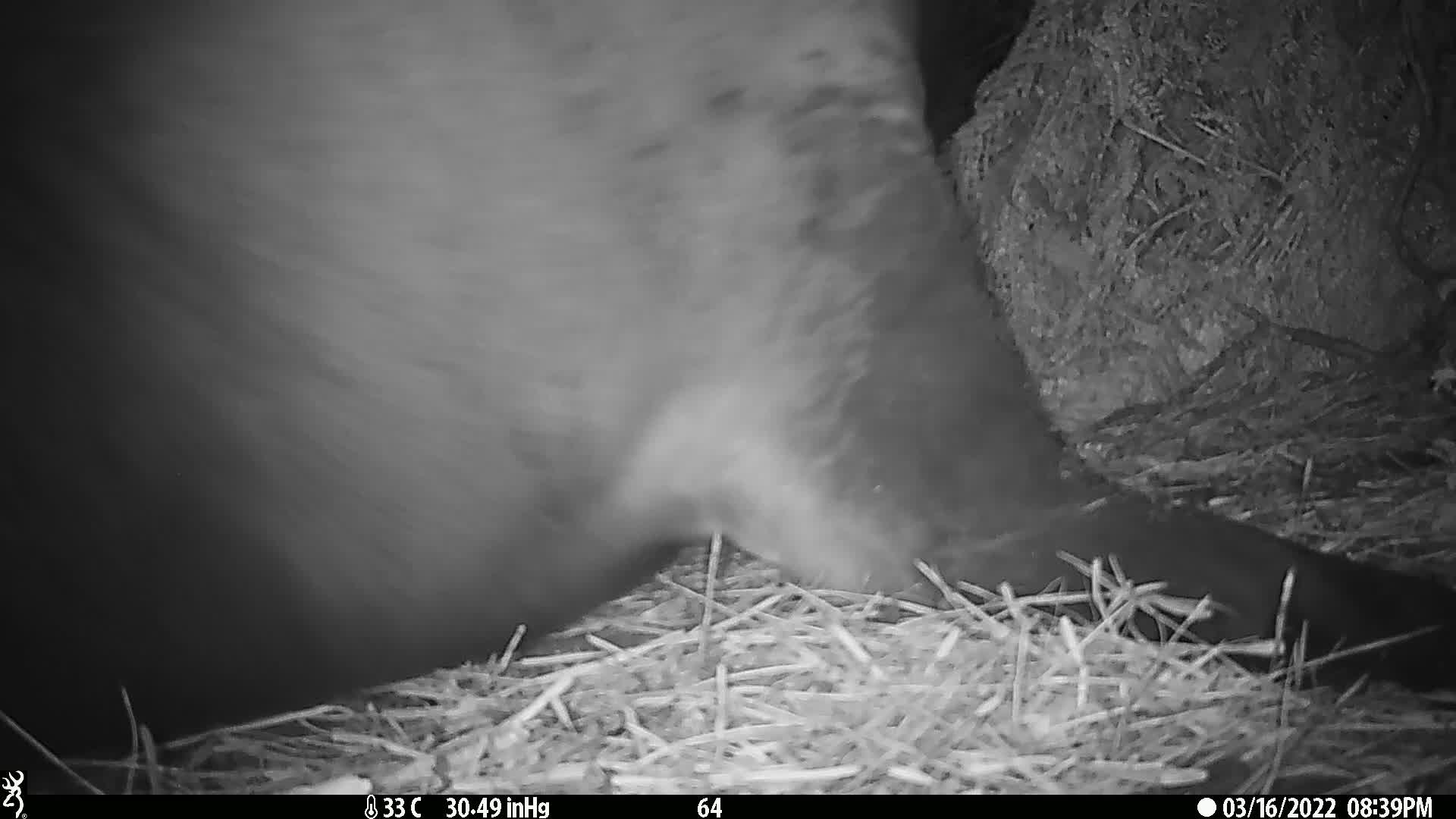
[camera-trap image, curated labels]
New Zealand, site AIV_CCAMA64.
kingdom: Animalia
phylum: Chordata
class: Mammalia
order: Carnivora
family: Otariidae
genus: Phocarctos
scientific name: Phocarctos hookeri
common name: new zealand sea lion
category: sealion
Sealion (new zealand sea lion) (Phocarctos hookeri).